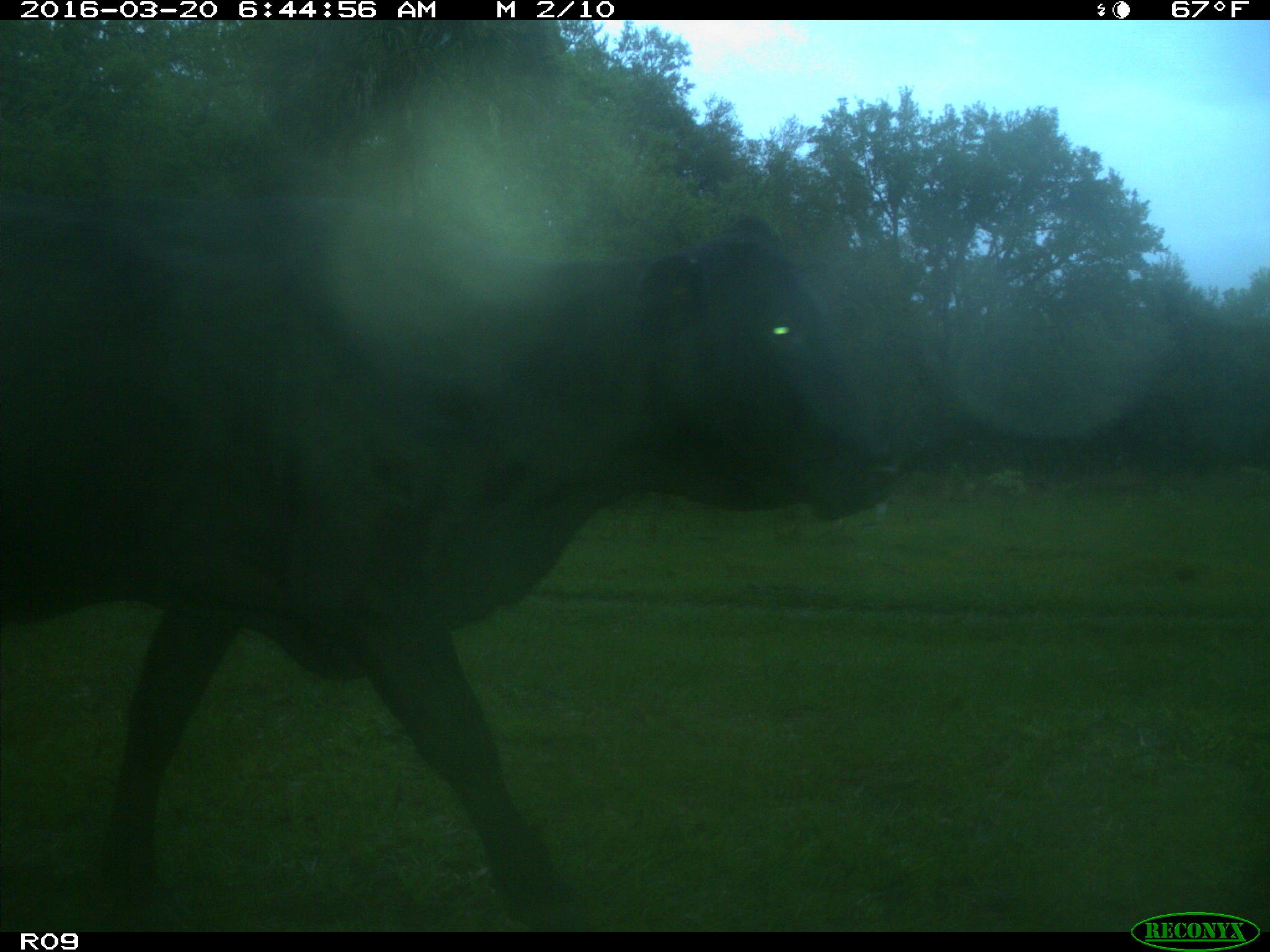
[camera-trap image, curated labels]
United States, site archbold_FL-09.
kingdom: Animalia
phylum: Chordata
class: Mammalia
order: Artiodactyla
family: Bovidae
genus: Bos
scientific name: Bos taurus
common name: domestic cow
Bos taurus (domestic cow).